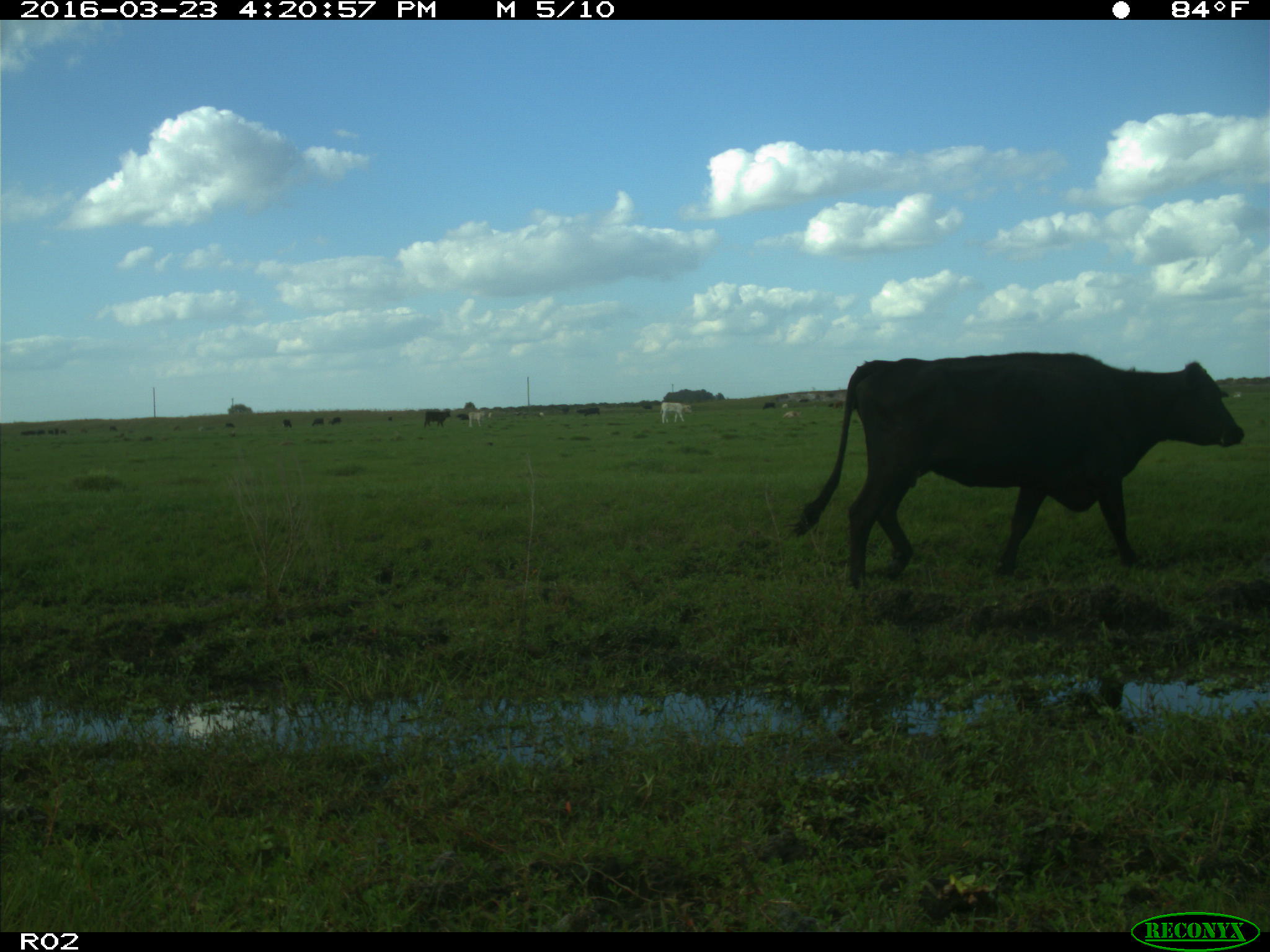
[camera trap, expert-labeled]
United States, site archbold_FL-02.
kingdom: Animalia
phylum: Chordata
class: Mammalia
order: Artiodactyla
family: Bovidae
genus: Bos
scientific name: Bos taurus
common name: domestic cow